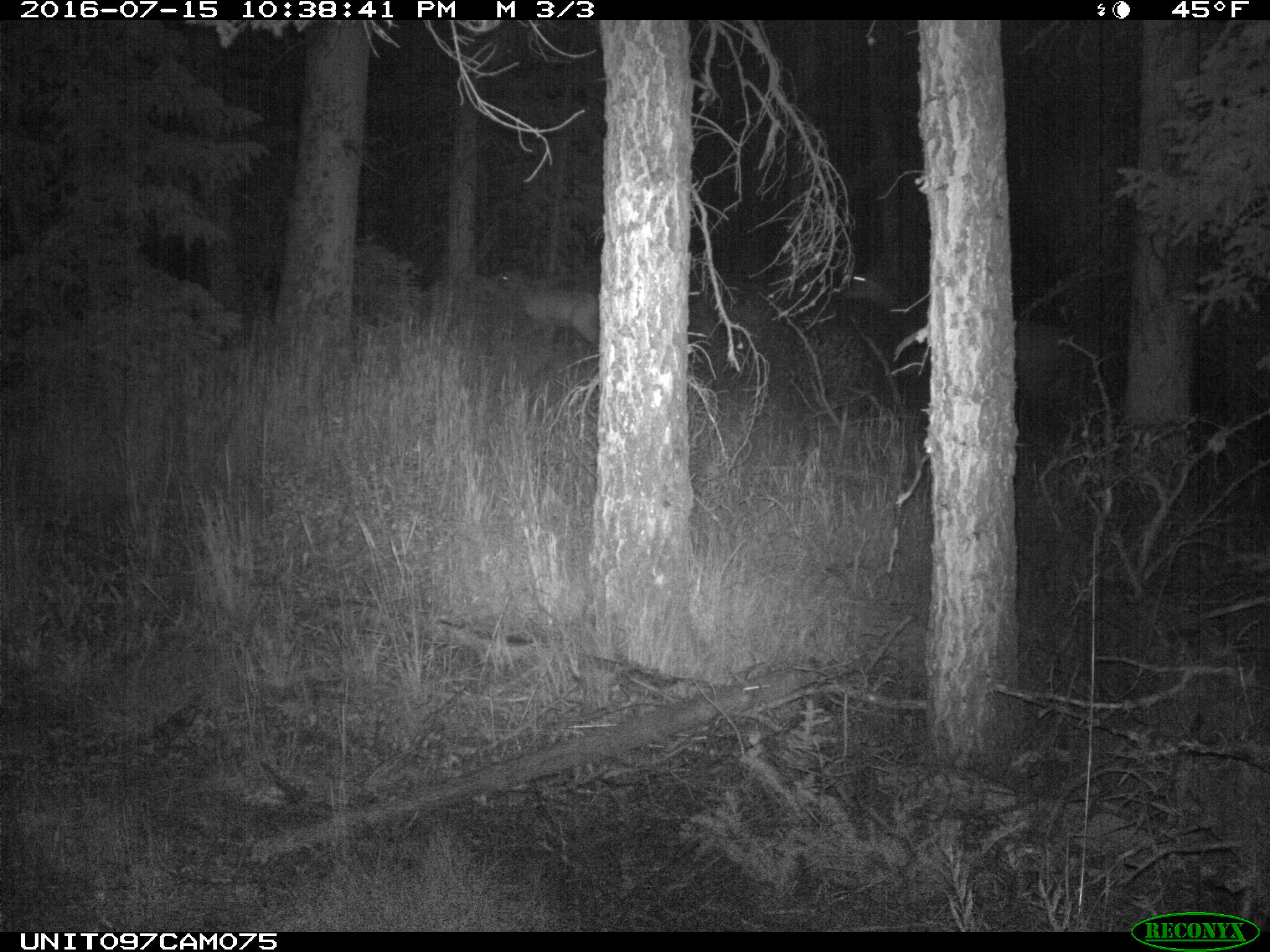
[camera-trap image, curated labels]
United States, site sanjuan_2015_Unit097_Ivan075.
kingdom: Animalia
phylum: Chordata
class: Mammalia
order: Artiodactyla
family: Cervidae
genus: Cervus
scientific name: Cervus elaphus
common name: red deer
Cervus elaphus (red deer).